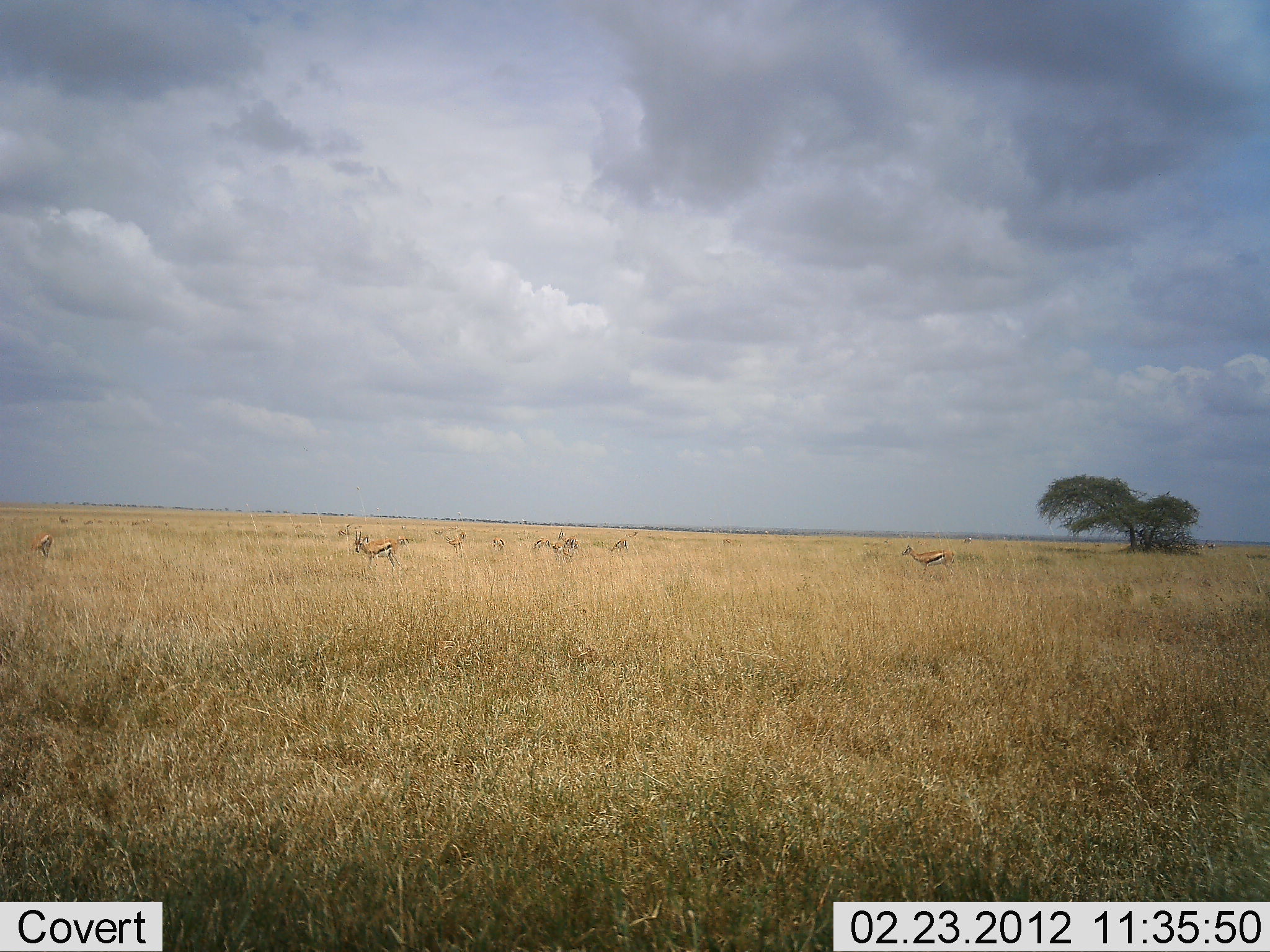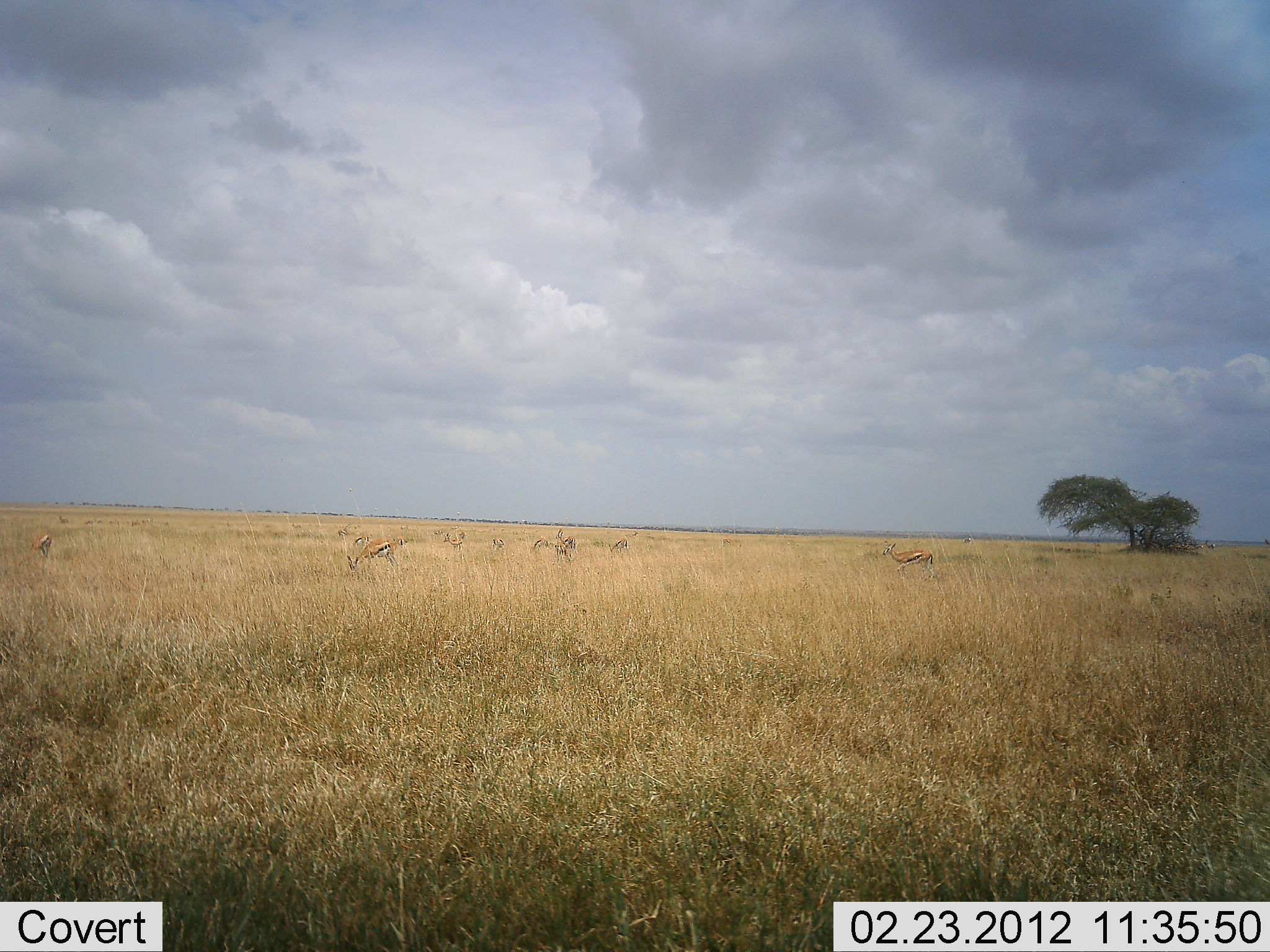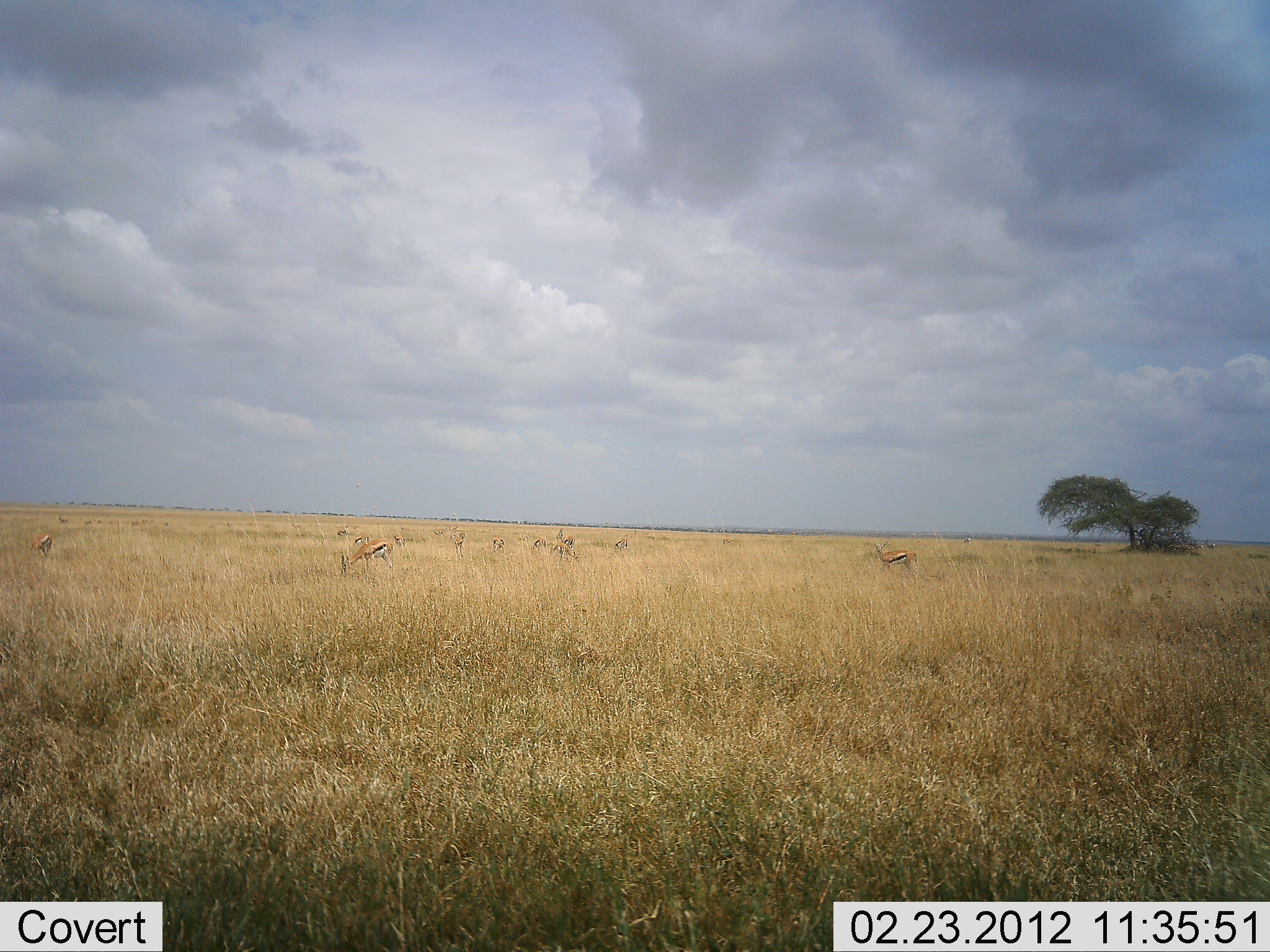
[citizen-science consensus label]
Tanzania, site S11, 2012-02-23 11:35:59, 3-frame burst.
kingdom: Animalia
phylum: Chordata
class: Mammalia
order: Artiodactyla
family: Bovidae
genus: Eudorcas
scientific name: Eudorcas thomsonii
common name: thomson's gazelle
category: gazellethomsons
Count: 8.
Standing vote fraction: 50%.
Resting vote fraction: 0%.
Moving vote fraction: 17%.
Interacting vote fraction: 0%.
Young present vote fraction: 0%.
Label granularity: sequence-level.